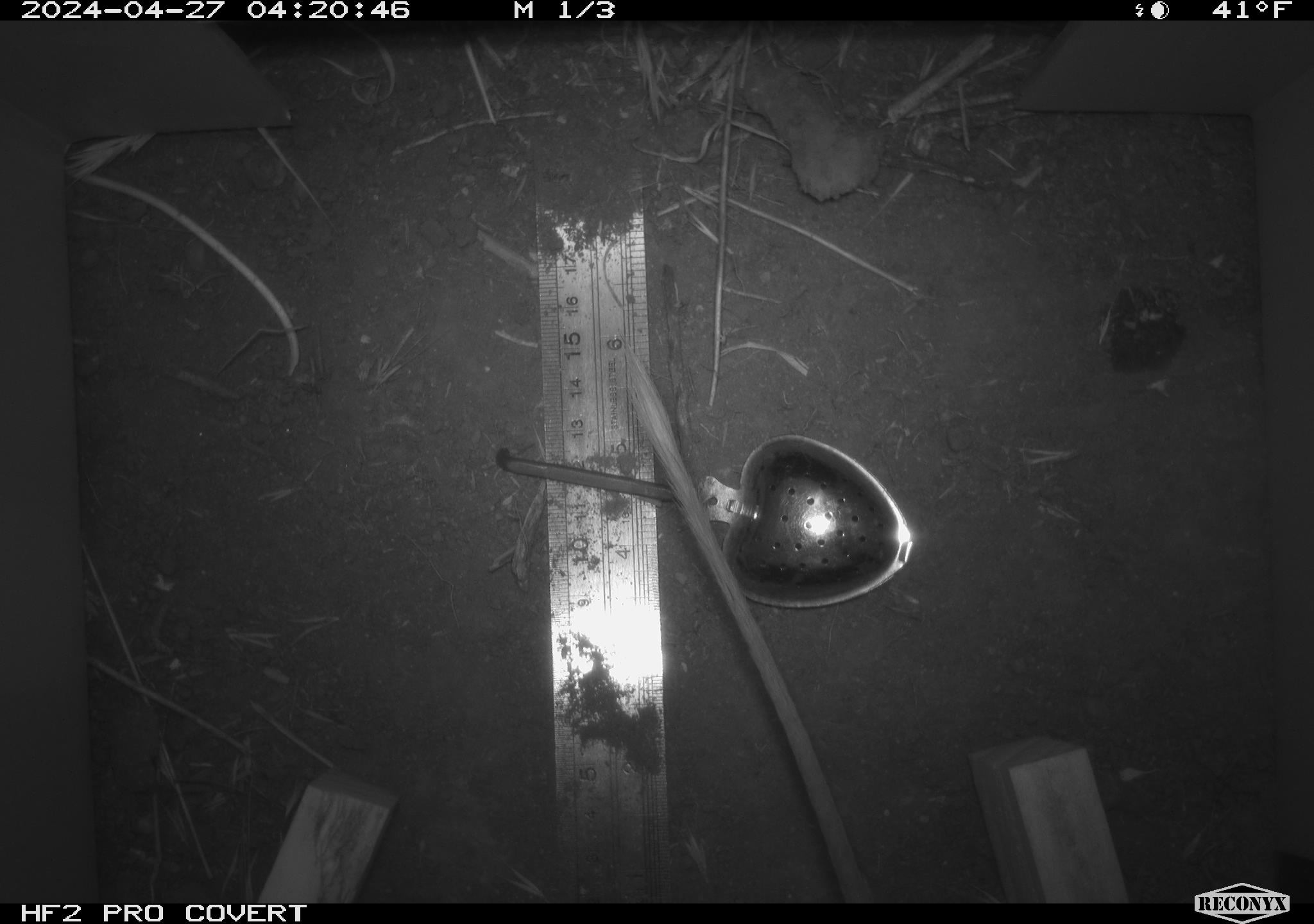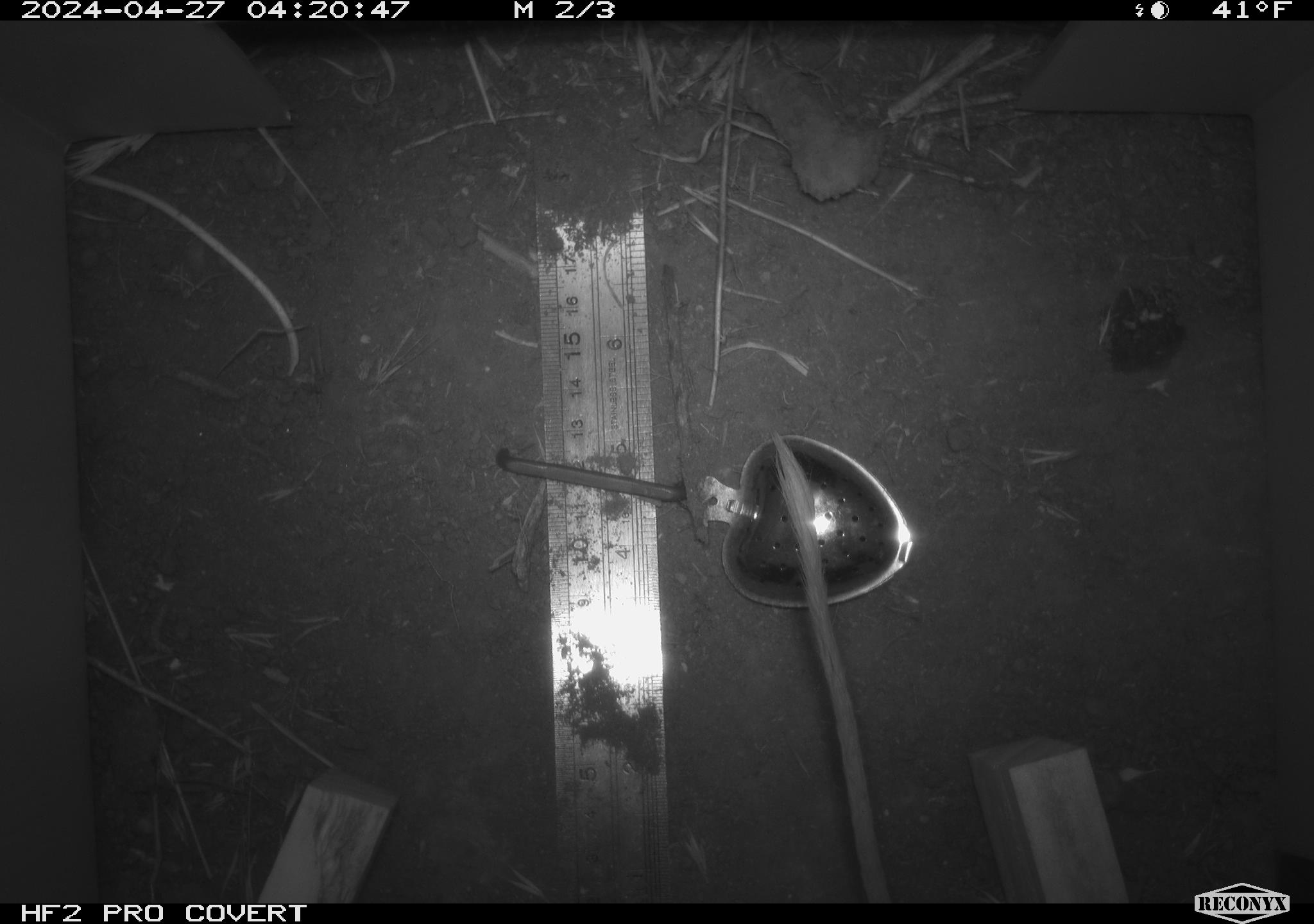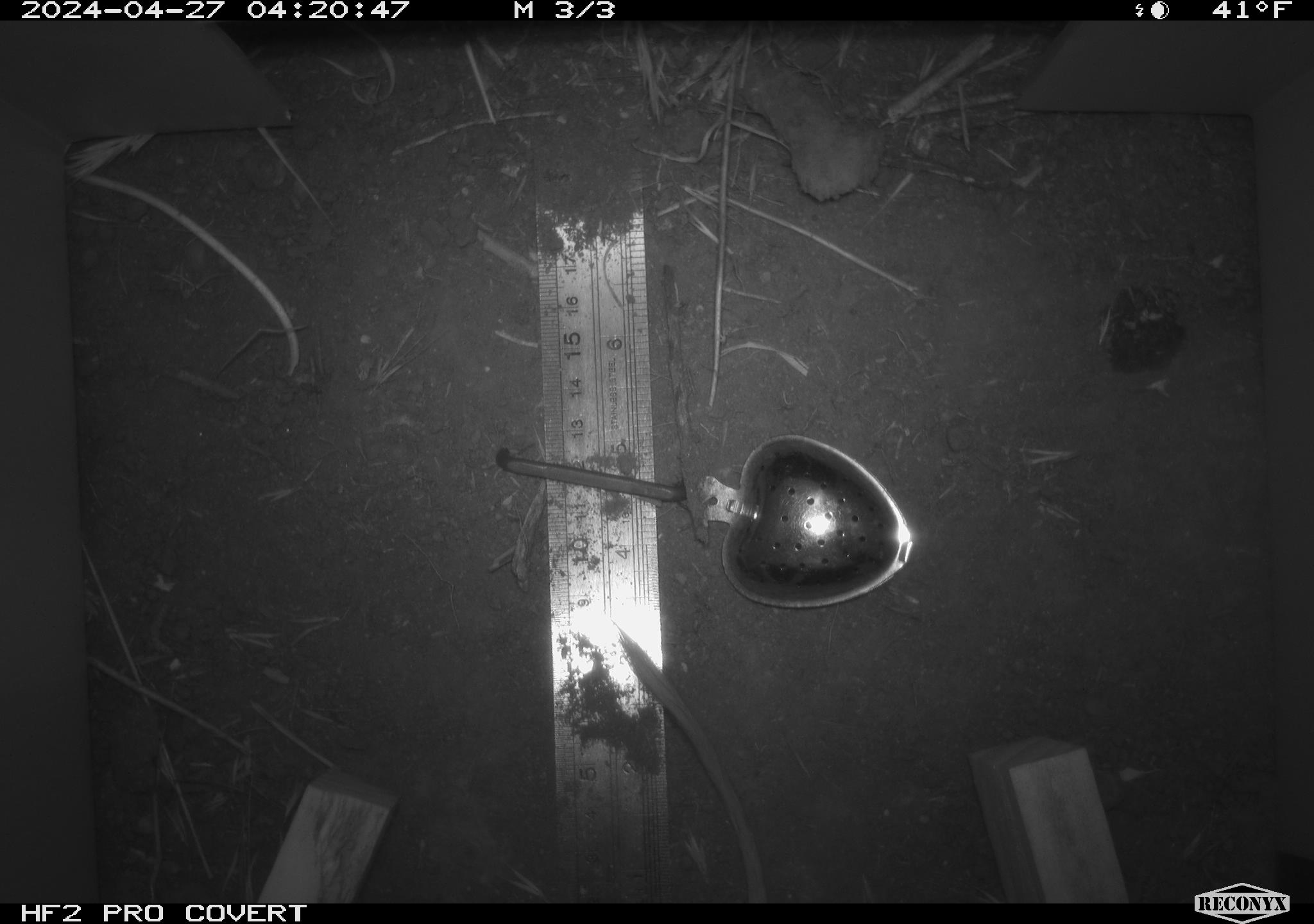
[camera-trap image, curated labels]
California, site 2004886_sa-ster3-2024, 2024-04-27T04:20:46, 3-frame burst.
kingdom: Animalia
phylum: Chordata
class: Mammalia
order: Rodentia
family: Heteromyidae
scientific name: Heteromyidae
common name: kangaroo rats and pocket mice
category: heteromyidae family